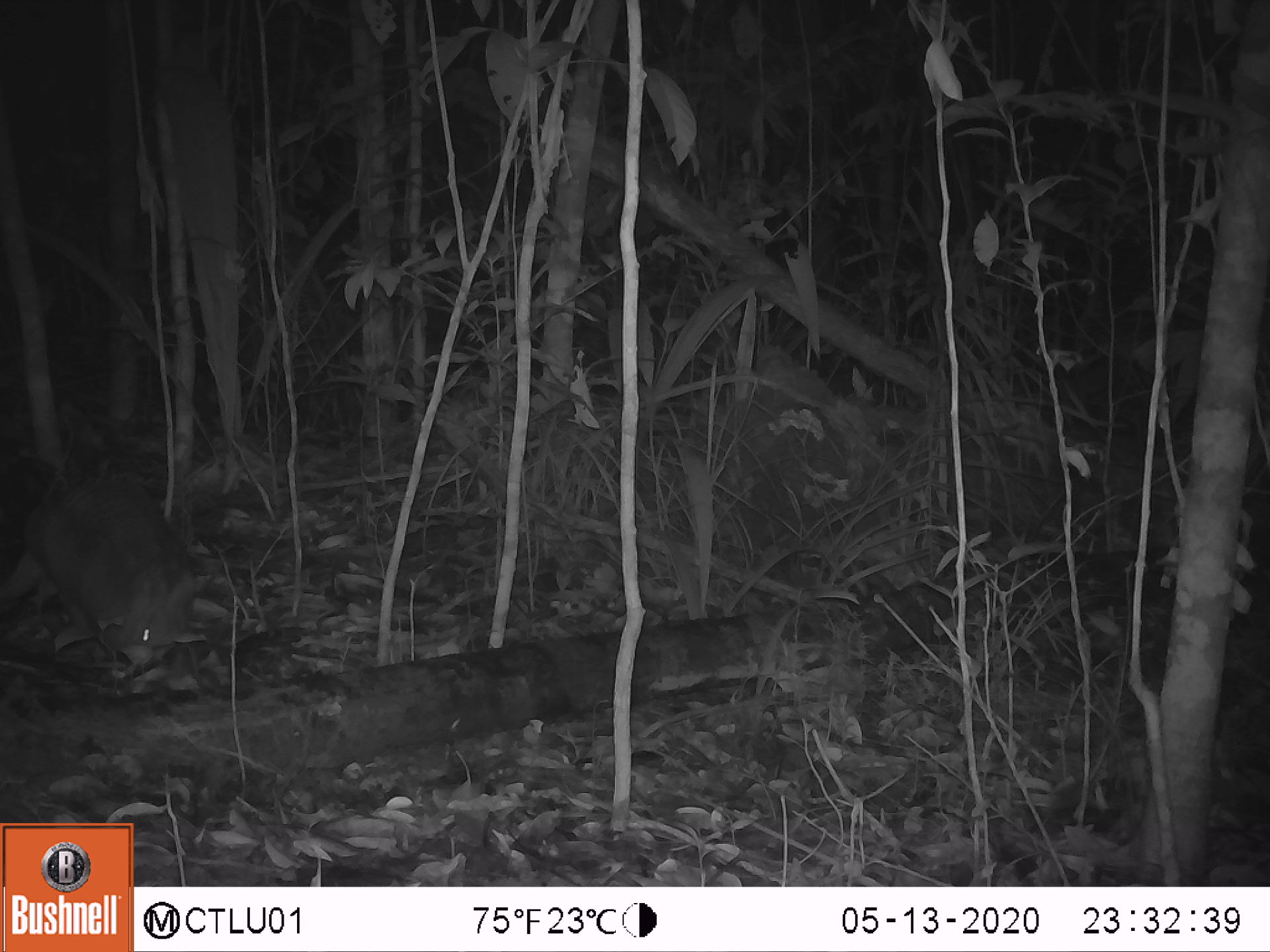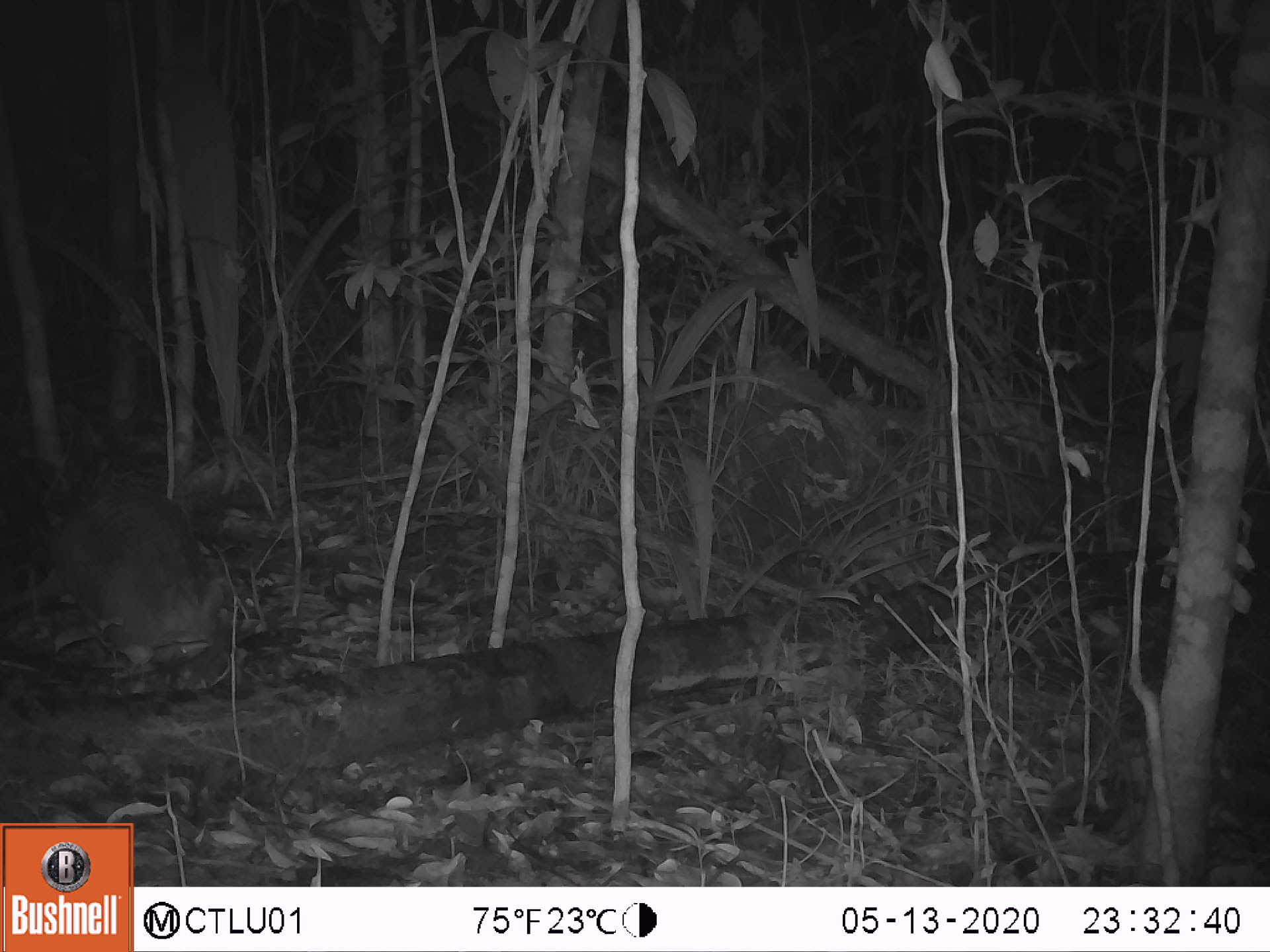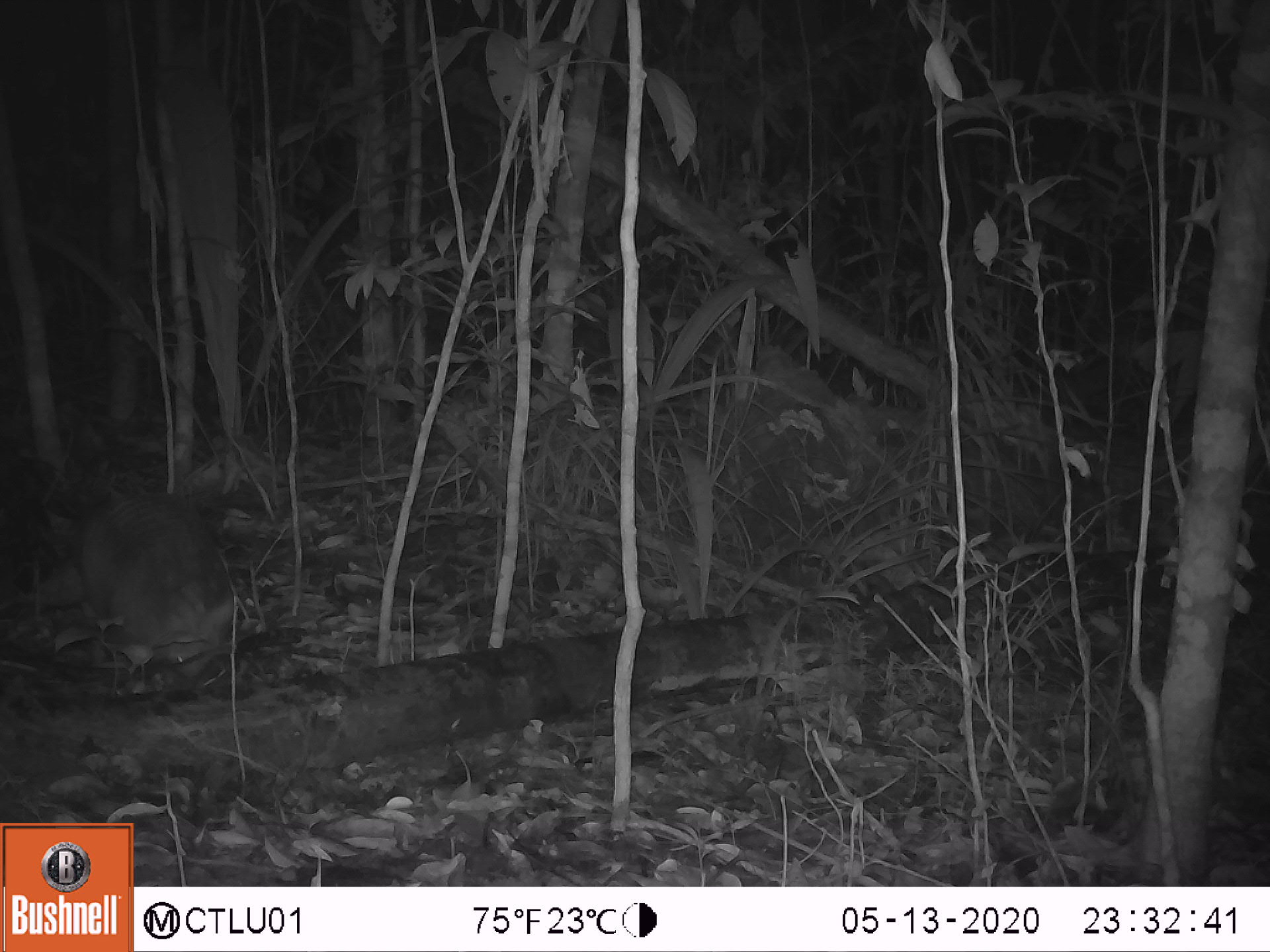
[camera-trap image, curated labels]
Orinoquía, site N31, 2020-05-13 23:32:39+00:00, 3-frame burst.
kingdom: Animalia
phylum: Chordata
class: Mammalia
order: Cingulata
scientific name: Cingulata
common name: armadillo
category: unknown armadillo